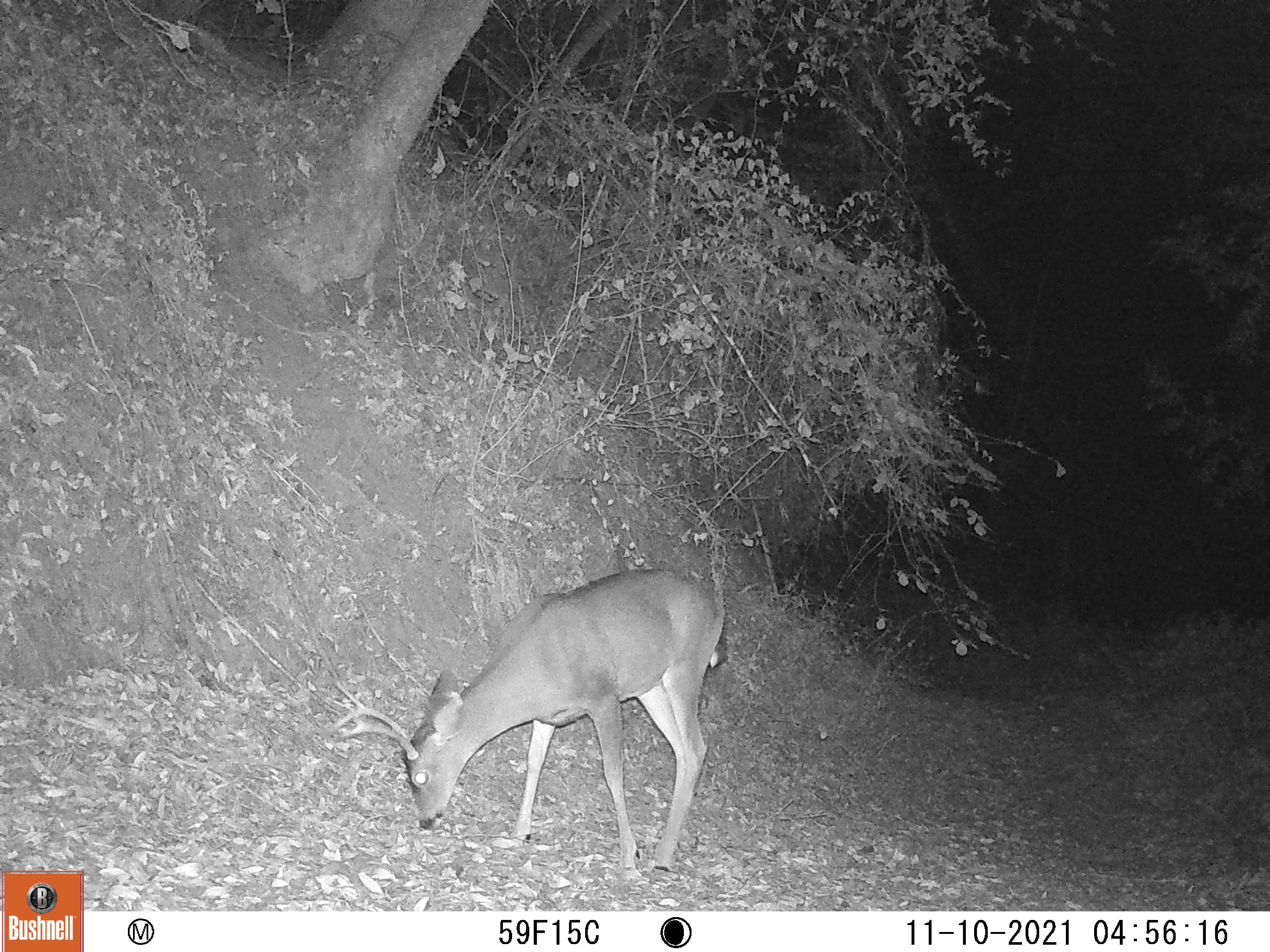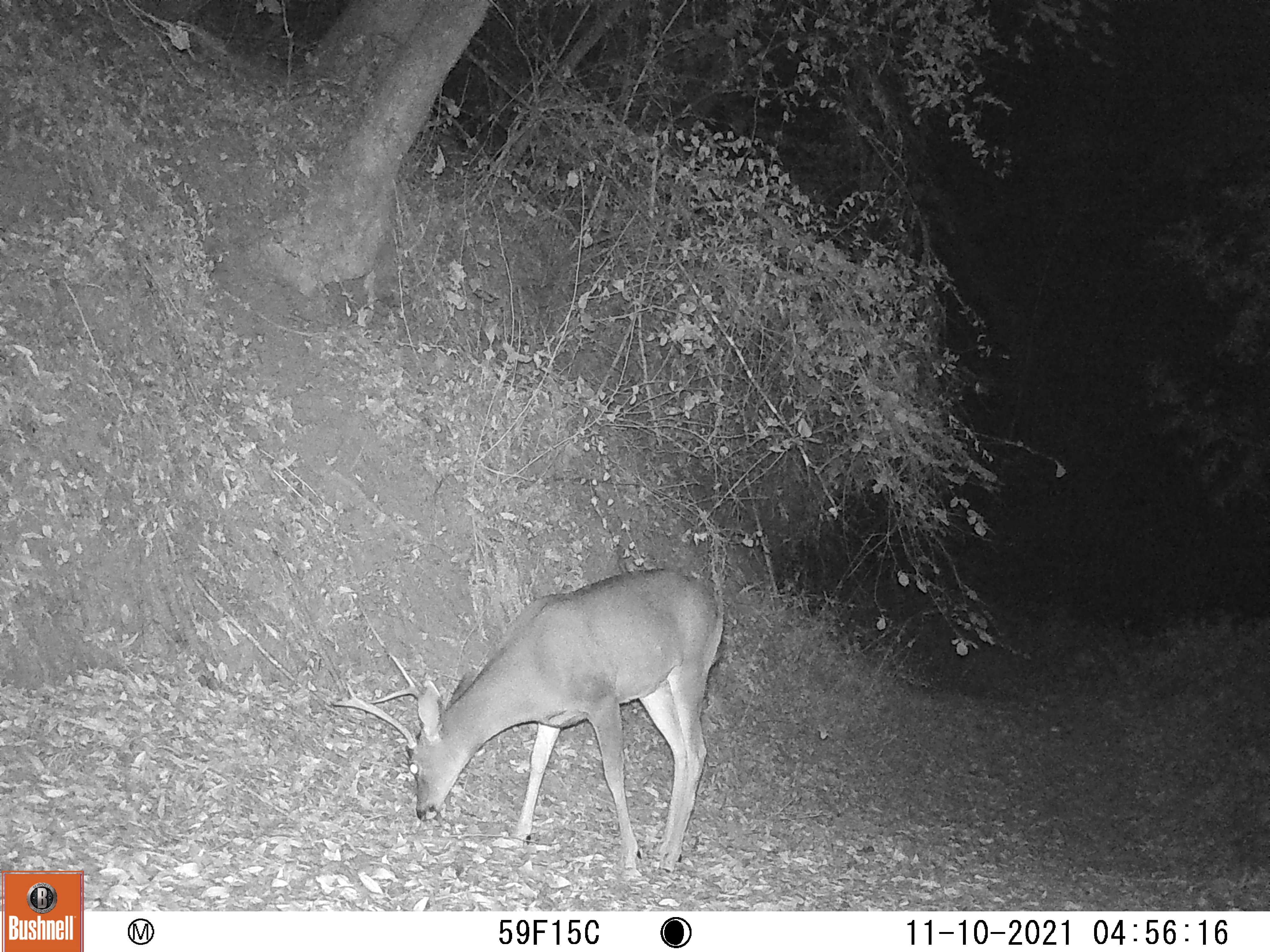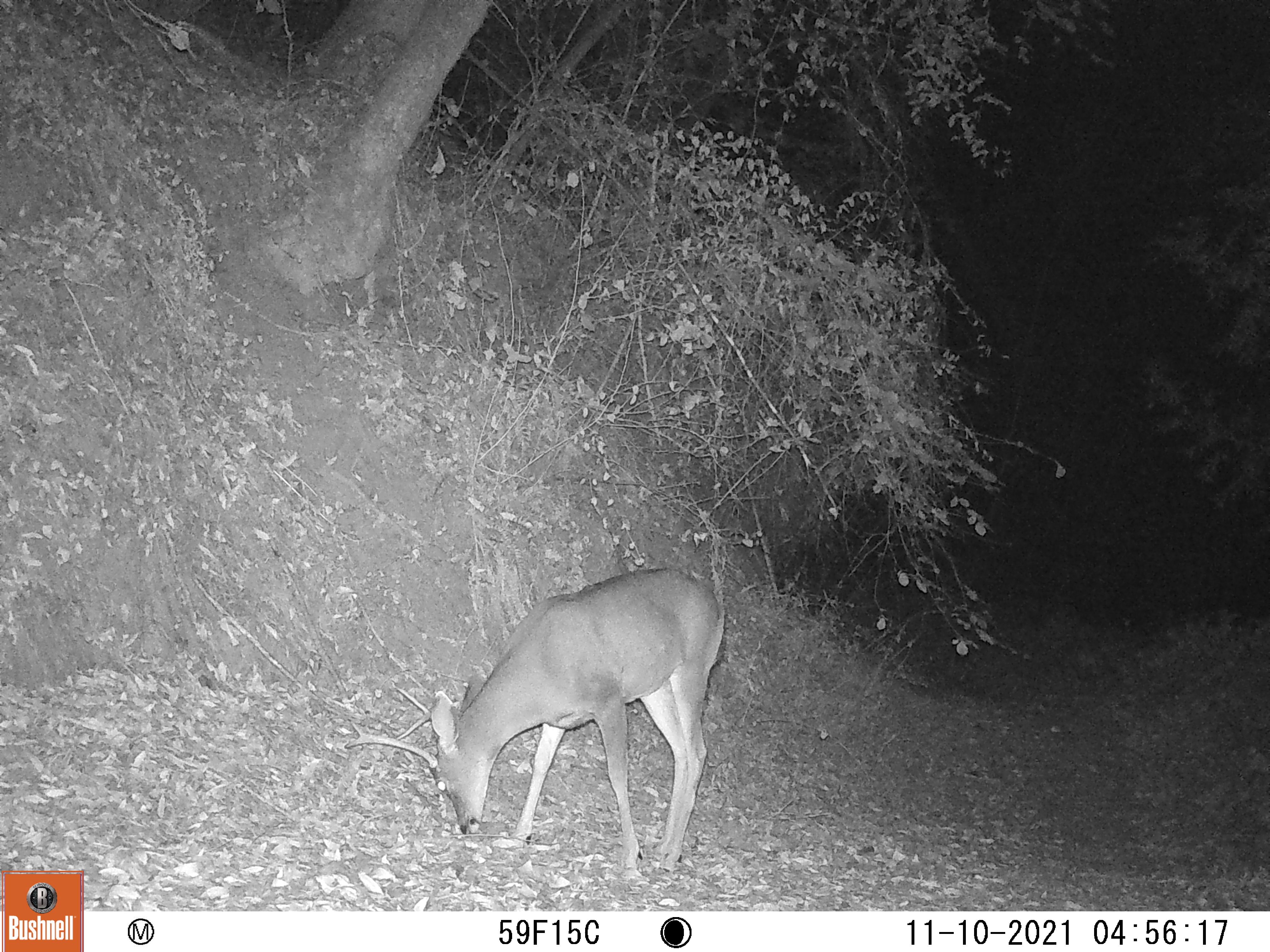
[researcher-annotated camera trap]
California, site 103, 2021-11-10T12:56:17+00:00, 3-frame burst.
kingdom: Animalia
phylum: Chordata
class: Mammalia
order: Artiodactyla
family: Cervidae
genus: Odocoileus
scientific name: Odocoileus hemionus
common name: mule deer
Mule deer (Odocoileus hemionus).